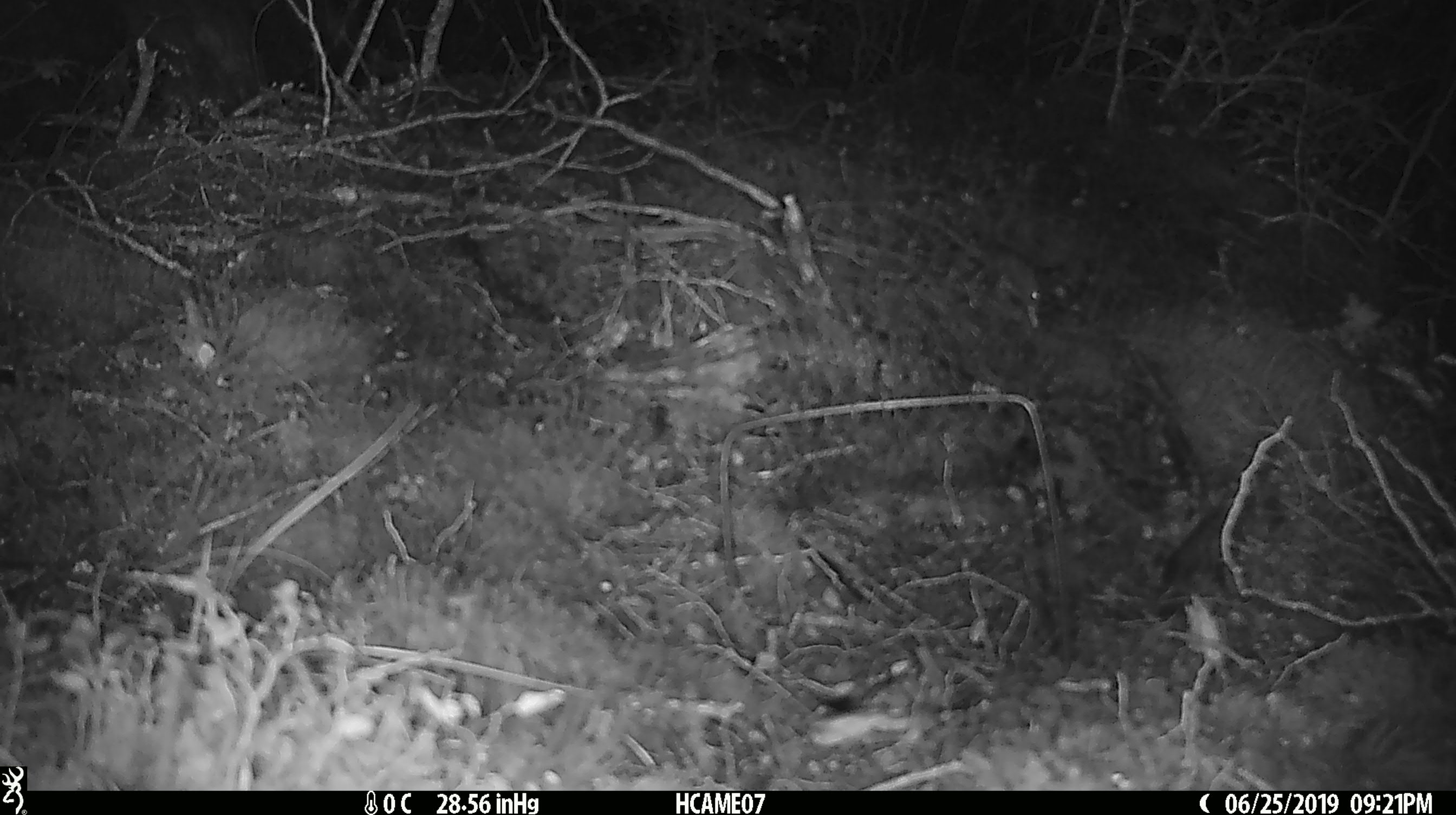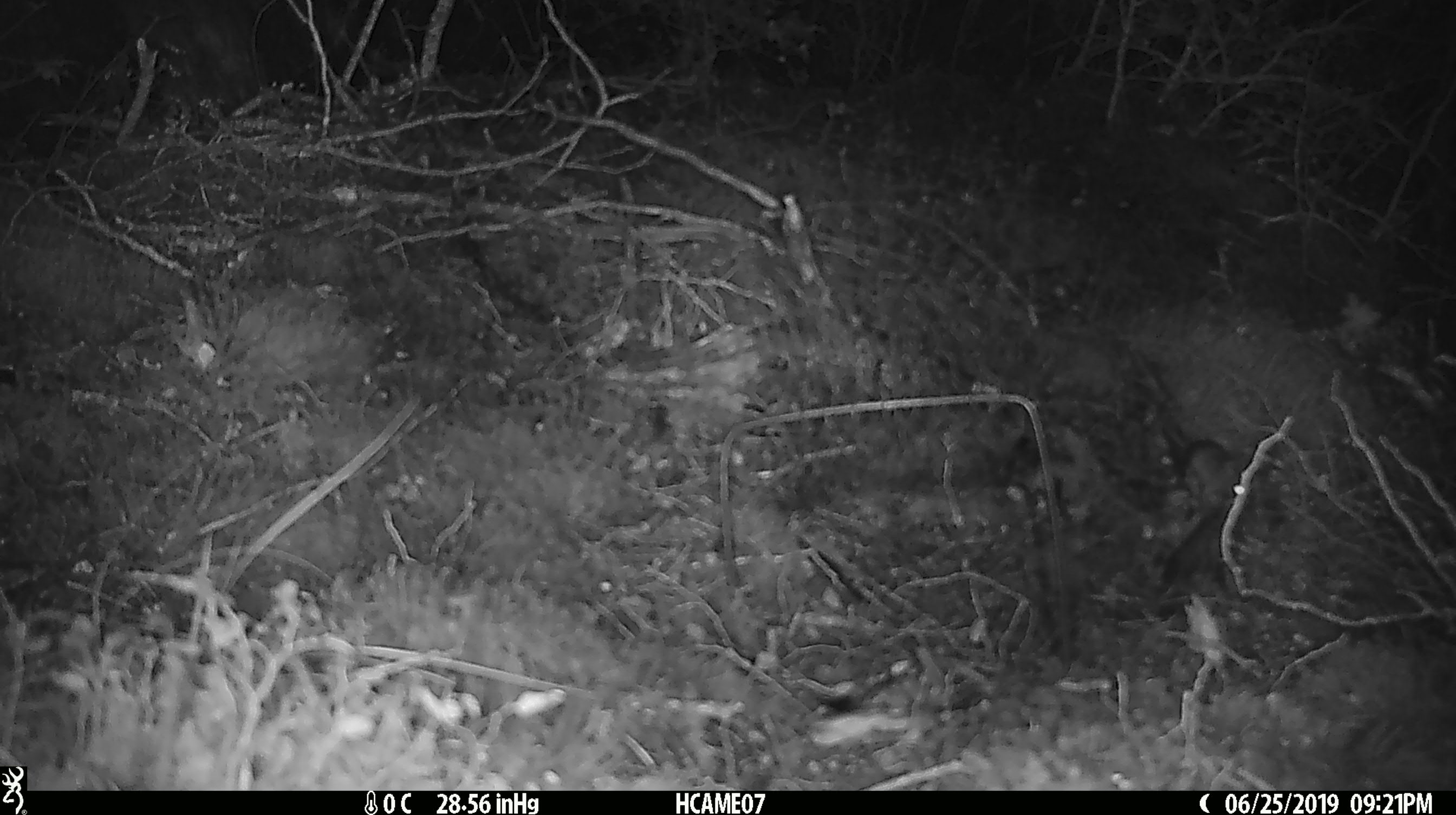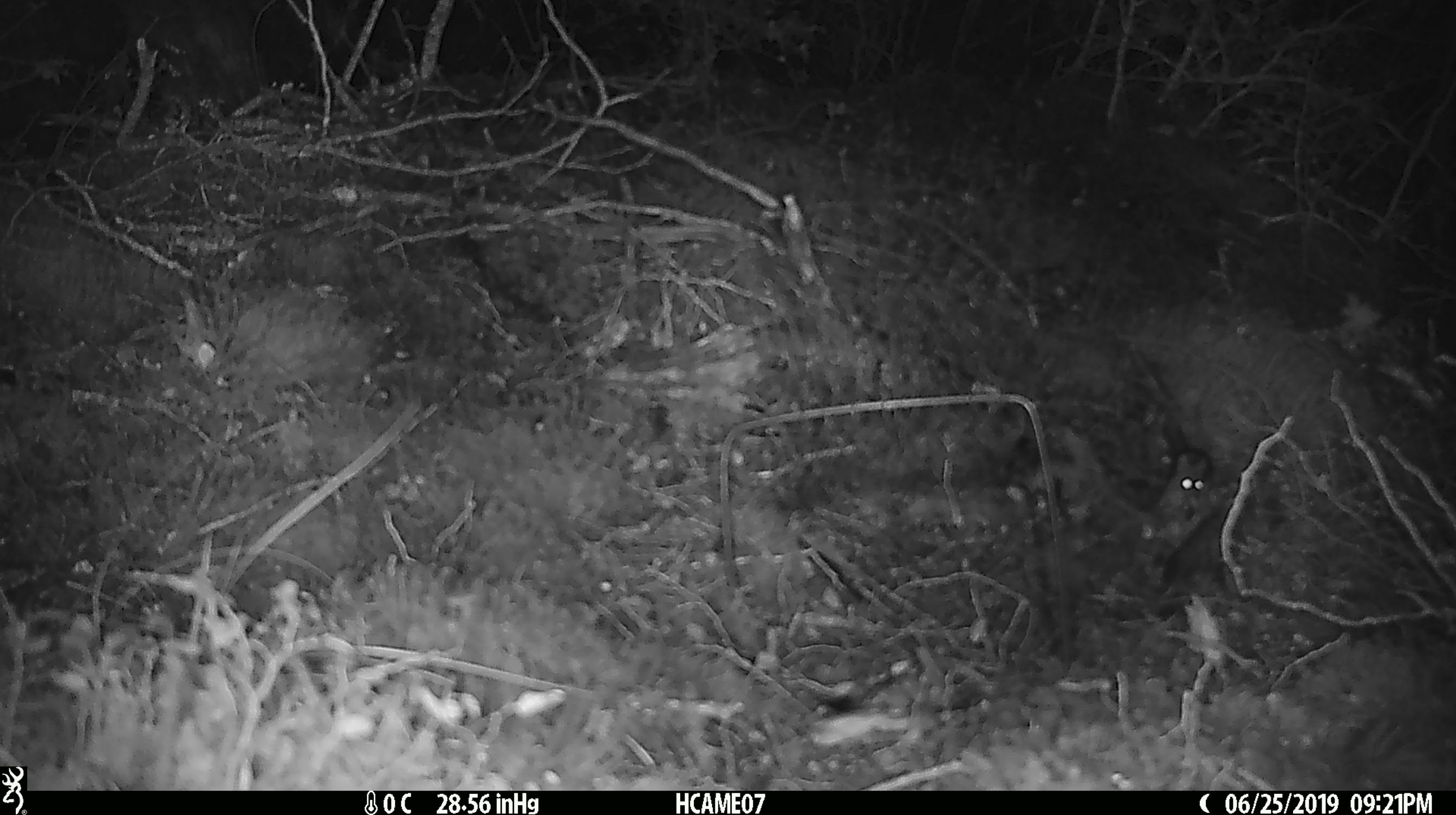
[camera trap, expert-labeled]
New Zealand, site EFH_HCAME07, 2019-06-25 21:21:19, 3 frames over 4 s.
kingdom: Animalia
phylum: Chordata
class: Mammalia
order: Rodentia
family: Muridae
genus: Mus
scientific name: Mus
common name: mouse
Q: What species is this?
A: Mouse (Mus).